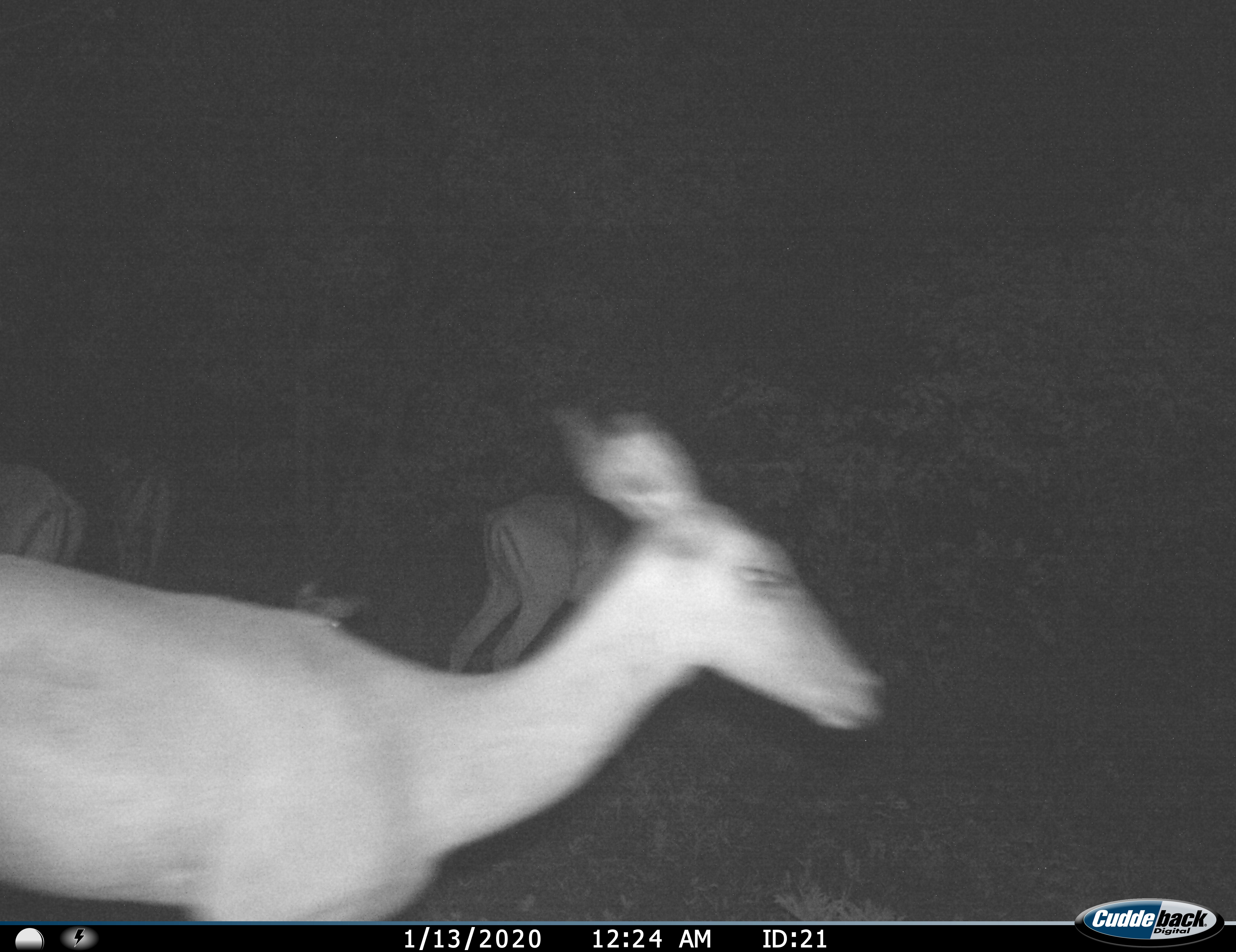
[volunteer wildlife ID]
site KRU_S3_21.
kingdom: Animalia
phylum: Chordata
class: Mammalia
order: Artiodactyla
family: Bovidae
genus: Aepyceros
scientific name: Aepyceros melampus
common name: impala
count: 5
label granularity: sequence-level